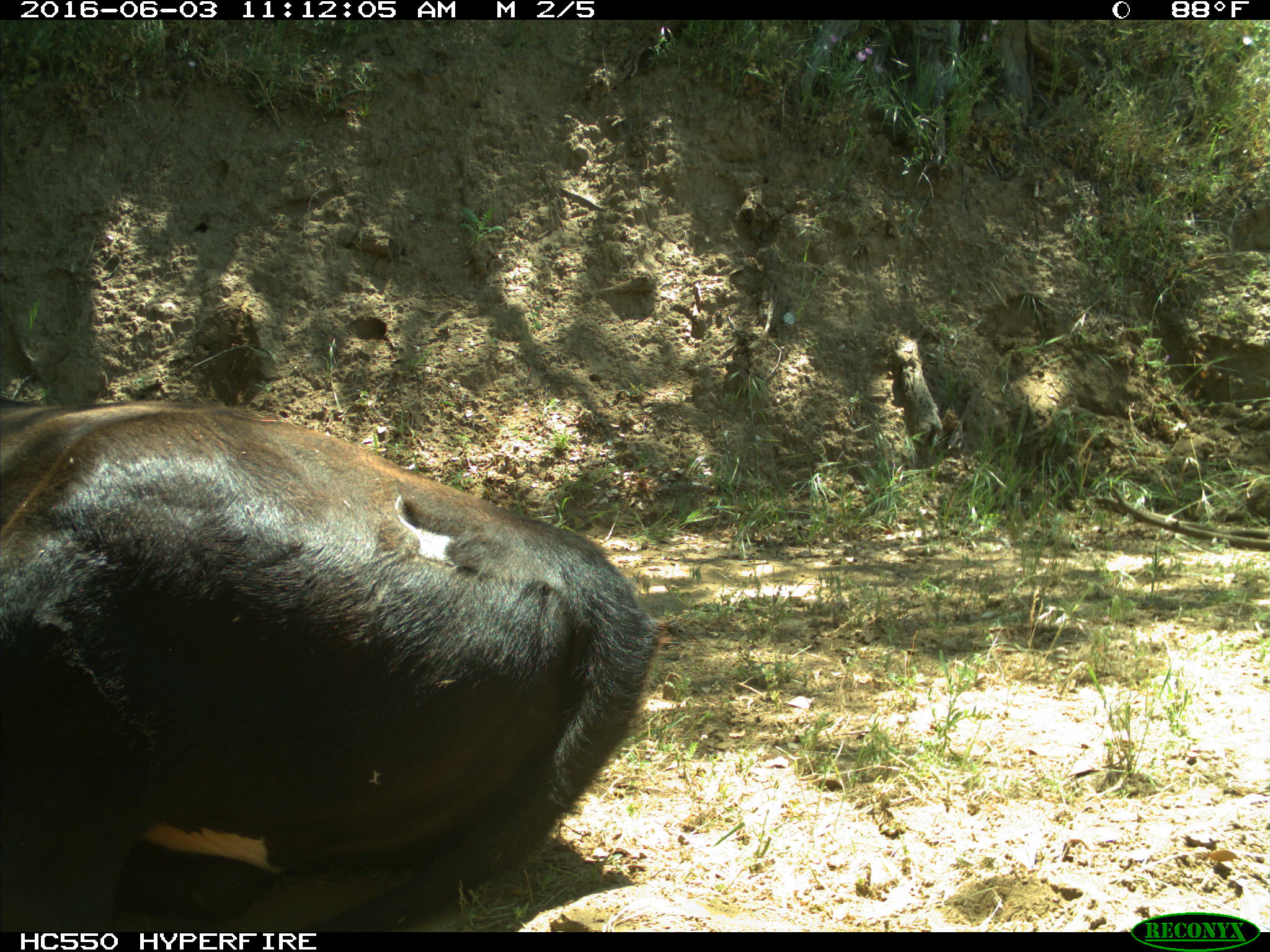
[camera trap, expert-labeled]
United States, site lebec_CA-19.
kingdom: Animalia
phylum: Chordata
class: Mammalia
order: Artiodactyla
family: Bovidae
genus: Bos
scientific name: Bos taurus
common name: domestic cow